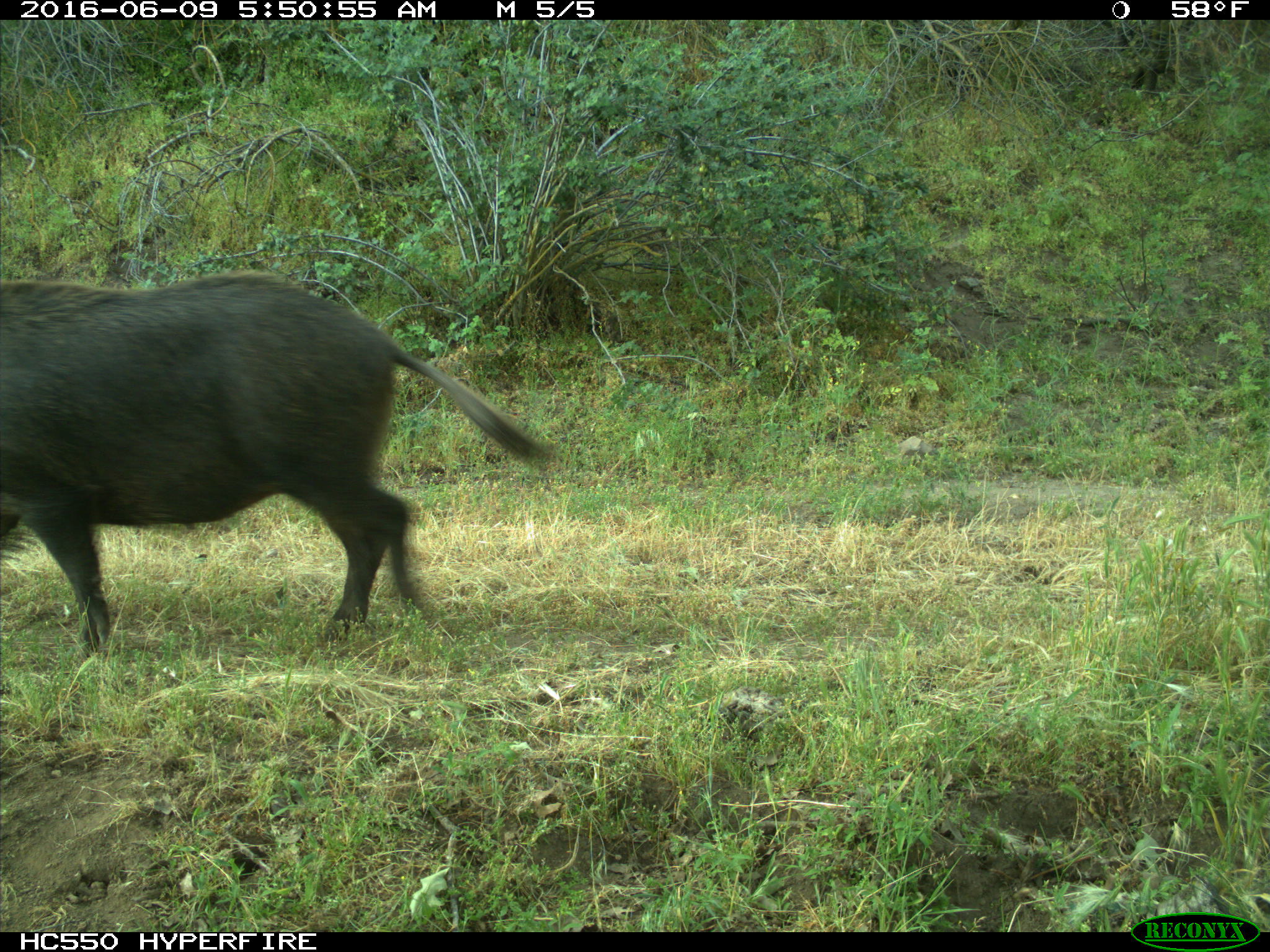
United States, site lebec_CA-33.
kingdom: Animalia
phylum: Chordata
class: Mammalia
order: Artiodactyla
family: Suidae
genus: Sus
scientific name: Sus scrofa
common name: wild boar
Sus scrofa (wild boar).